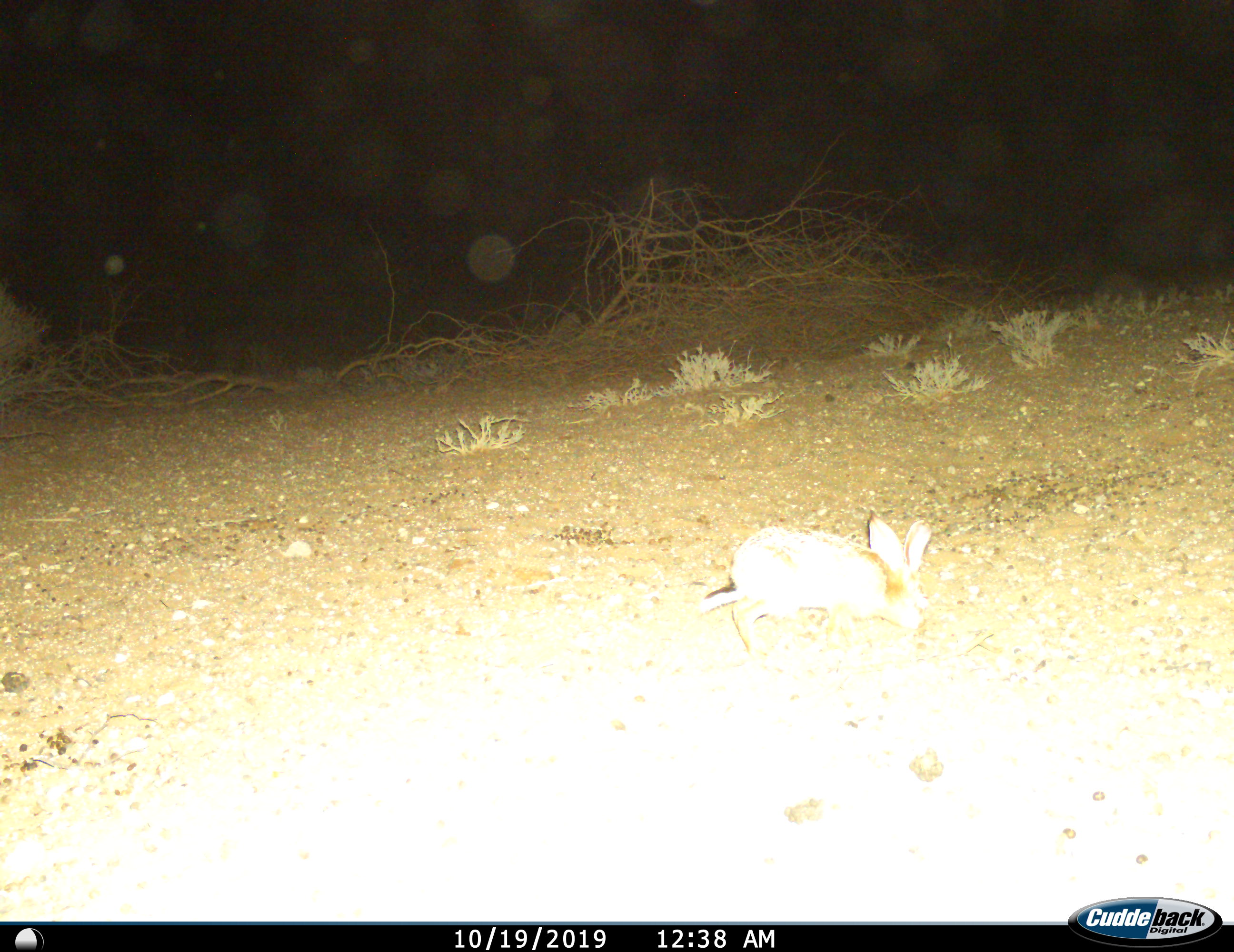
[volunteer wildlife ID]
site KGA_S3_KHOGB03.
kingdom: Animalia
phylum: Chordata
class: Mammalia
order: Lagomorpha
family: Leporidae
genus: Lepus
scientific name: Lepus capensis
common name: cape hare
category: harecape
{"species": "harecape (cape hare) (Lepus capensis)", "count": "1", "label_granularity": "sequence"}